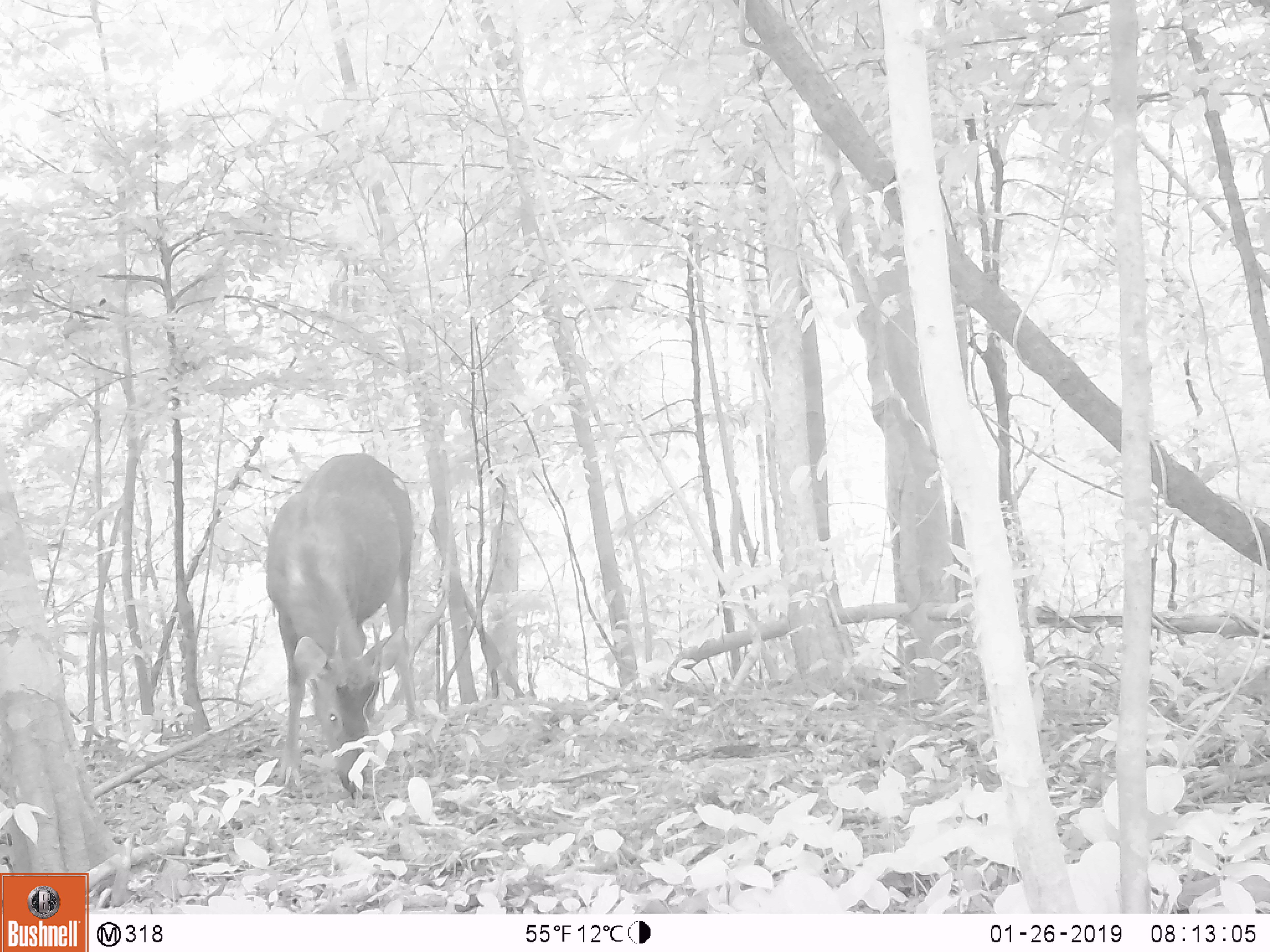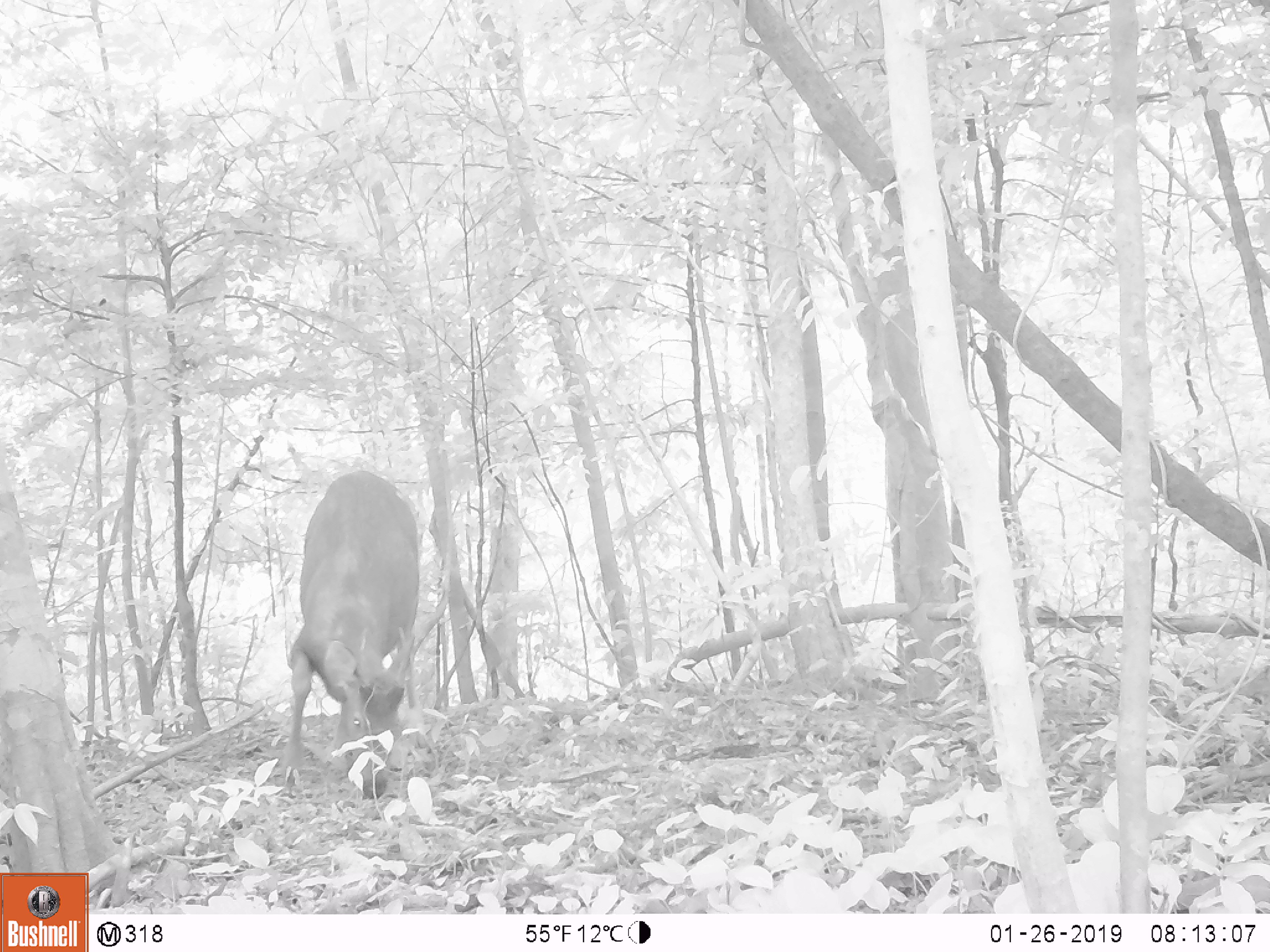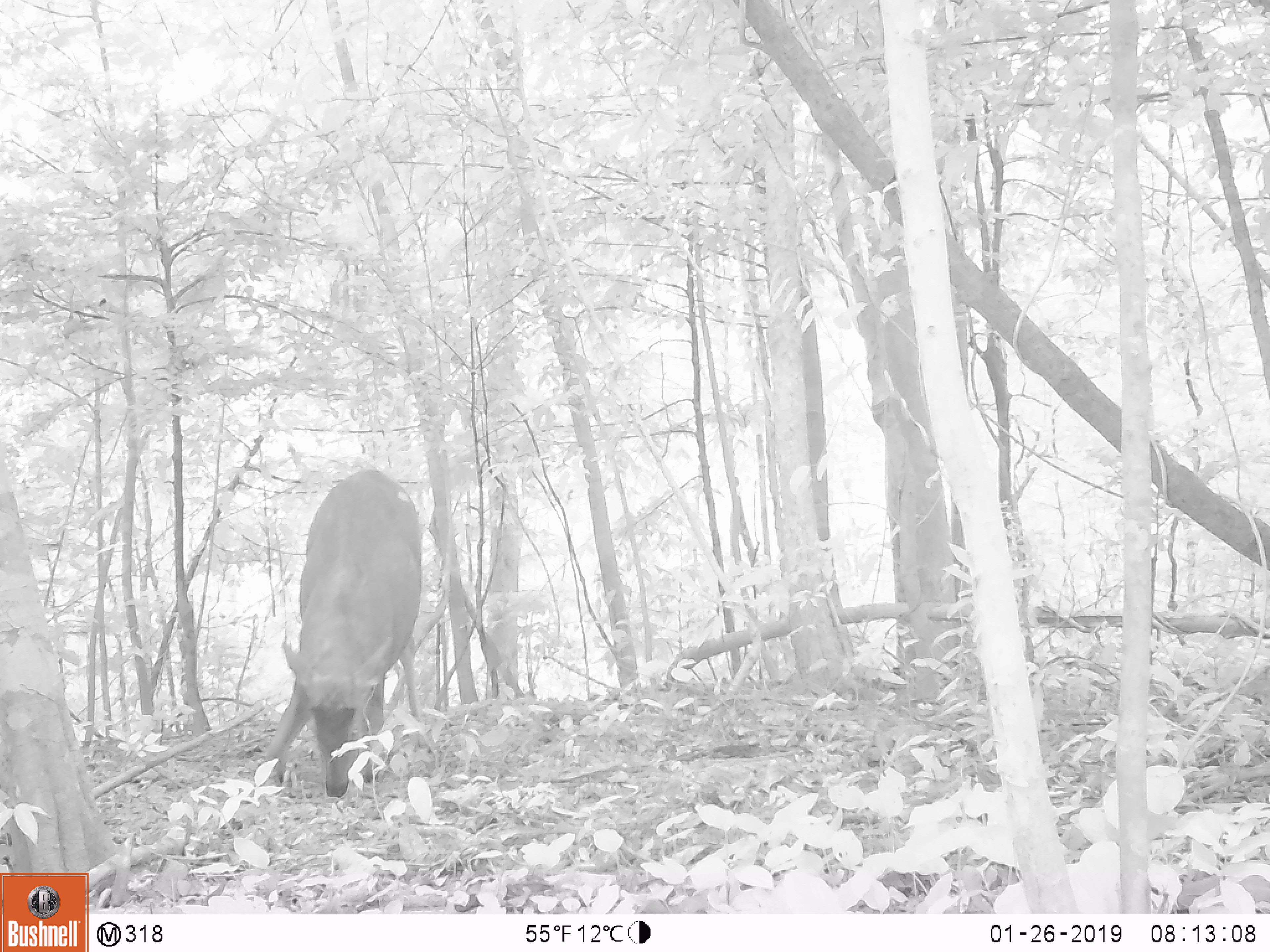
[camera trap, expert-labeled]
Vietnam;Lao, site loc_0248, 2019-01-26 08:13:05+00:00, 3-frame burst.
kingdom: Animalia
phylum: Chordata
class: Mammalia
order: Artiodactyla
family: Cervidae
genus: Rusa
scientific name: Rusa unicolor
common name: sambar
Sambar (Rusa unicolor). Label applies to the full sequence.